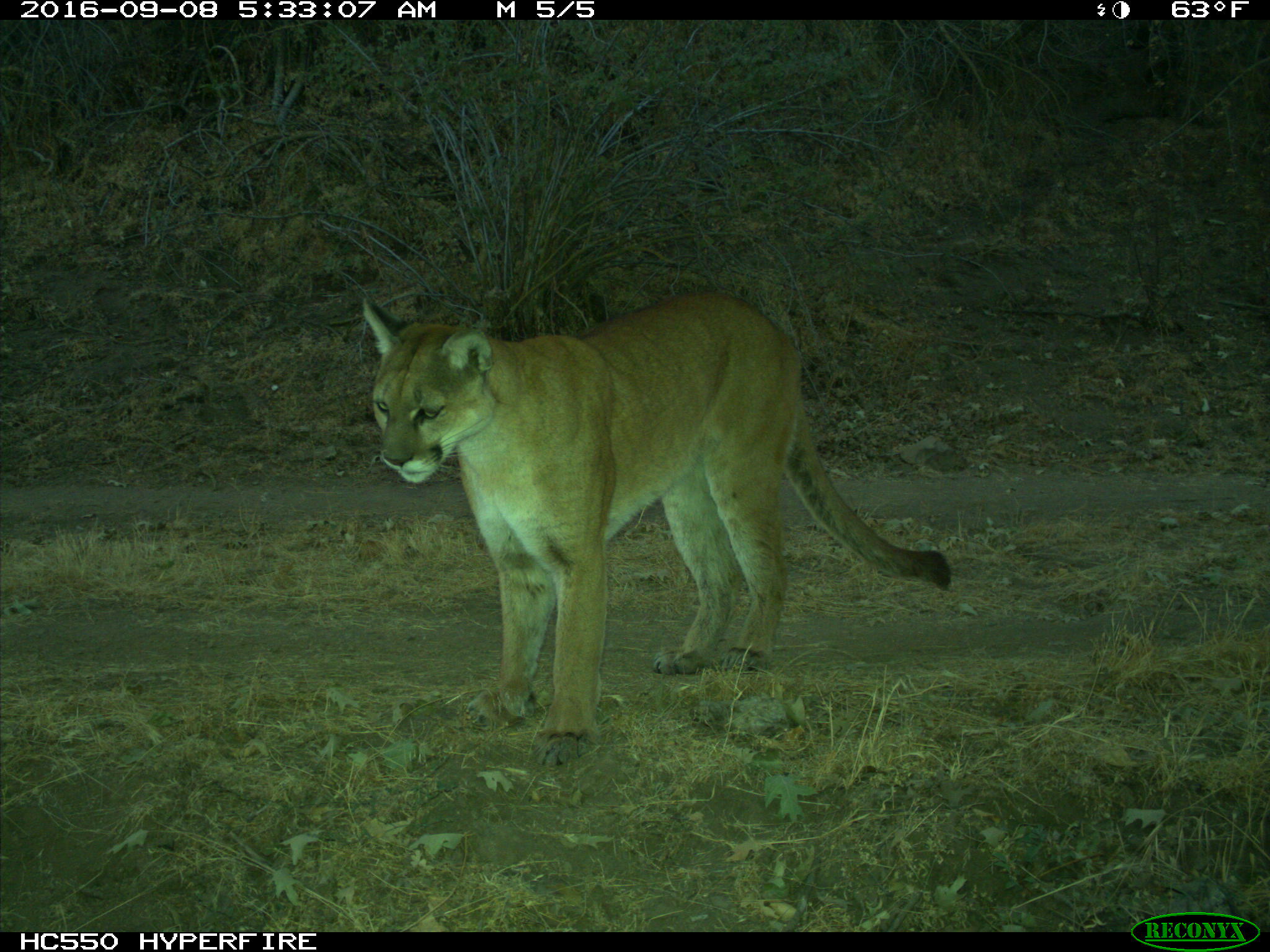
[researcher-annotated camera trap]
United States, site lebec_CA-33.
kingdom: Animalia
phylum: Chordata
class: Mammalia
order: Carnivora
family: Felidae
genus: Puma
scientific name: Puma concolor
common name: mountain lion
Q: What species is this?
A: Puma concolor (mountain lion).